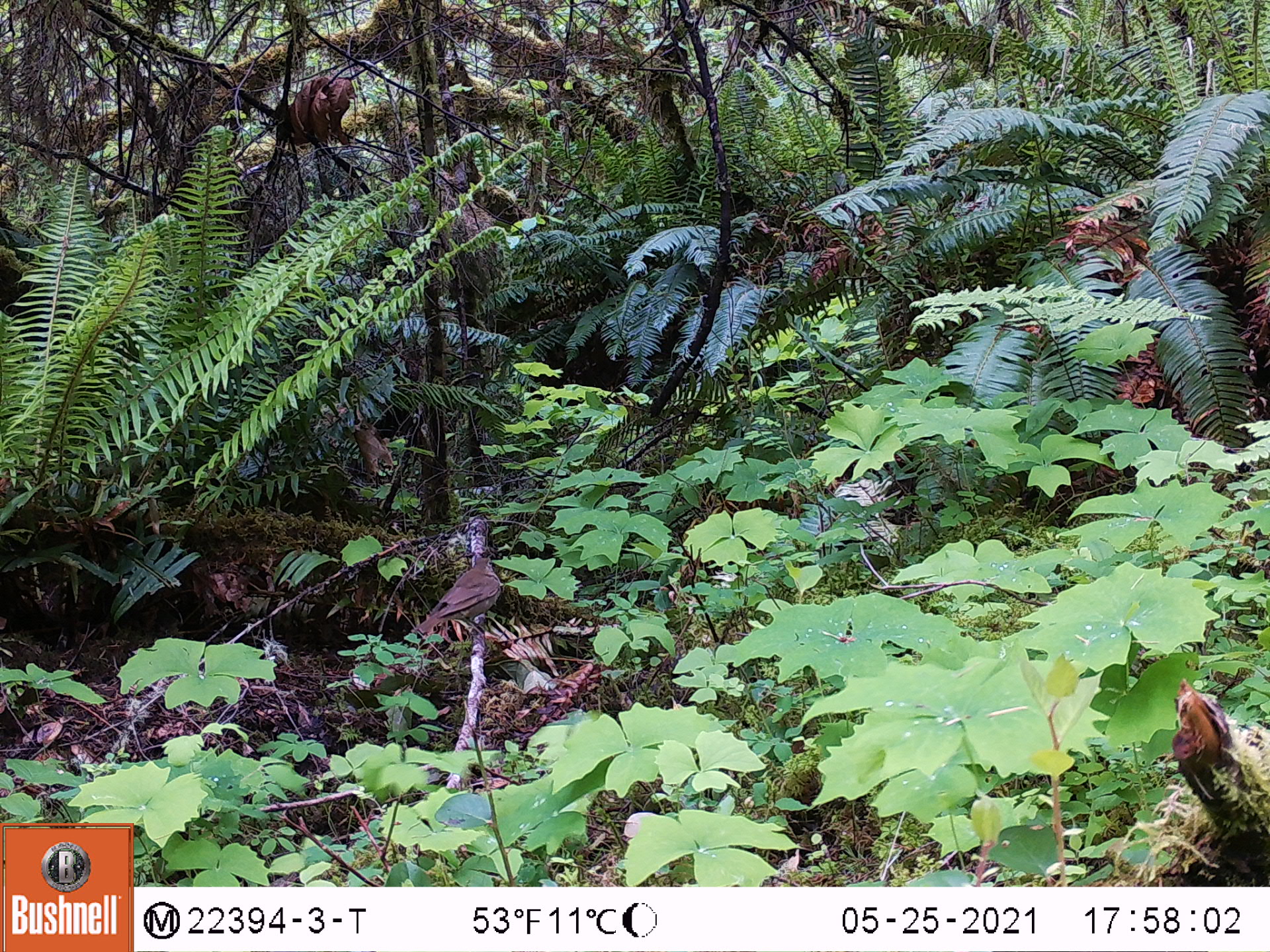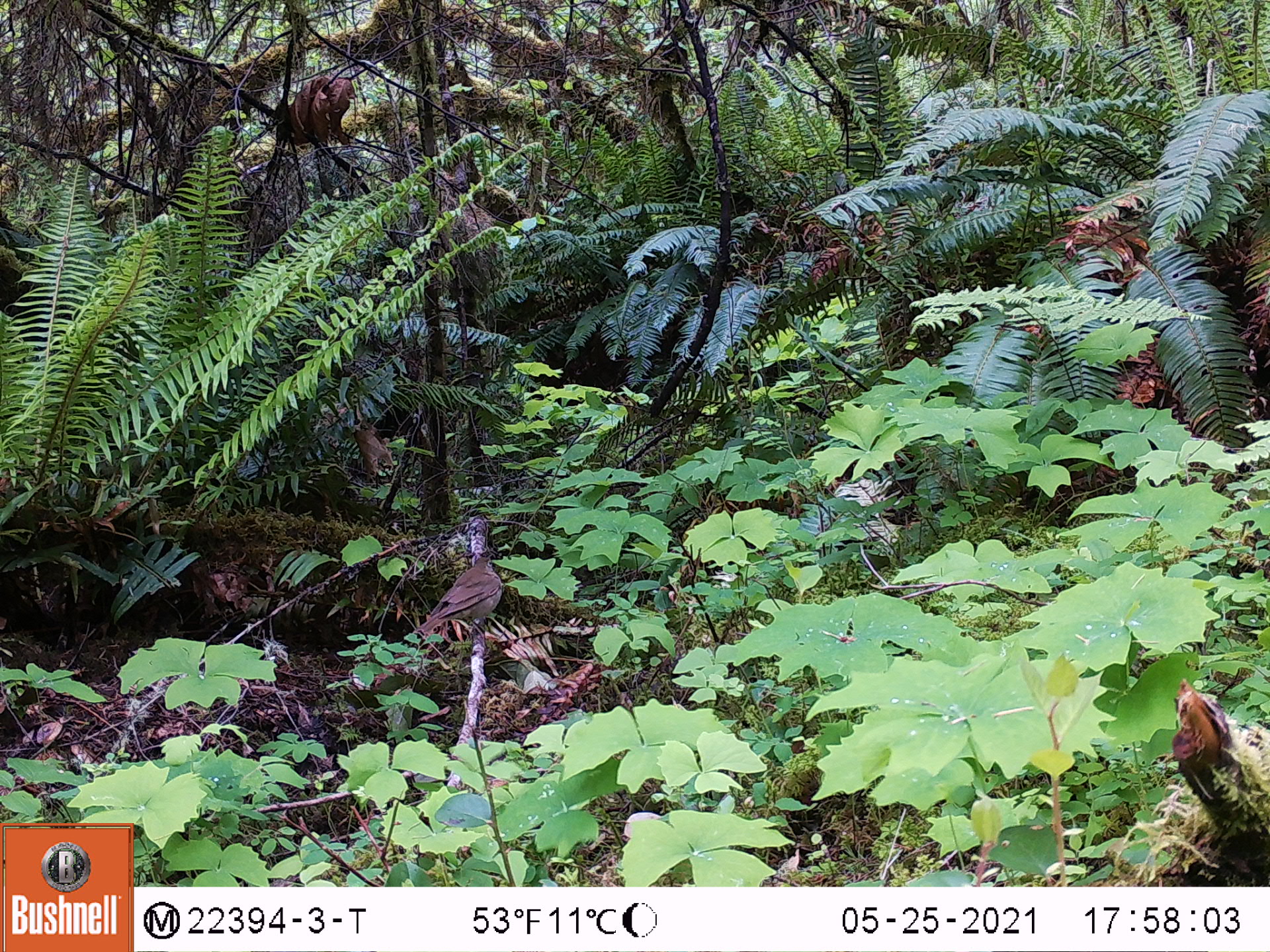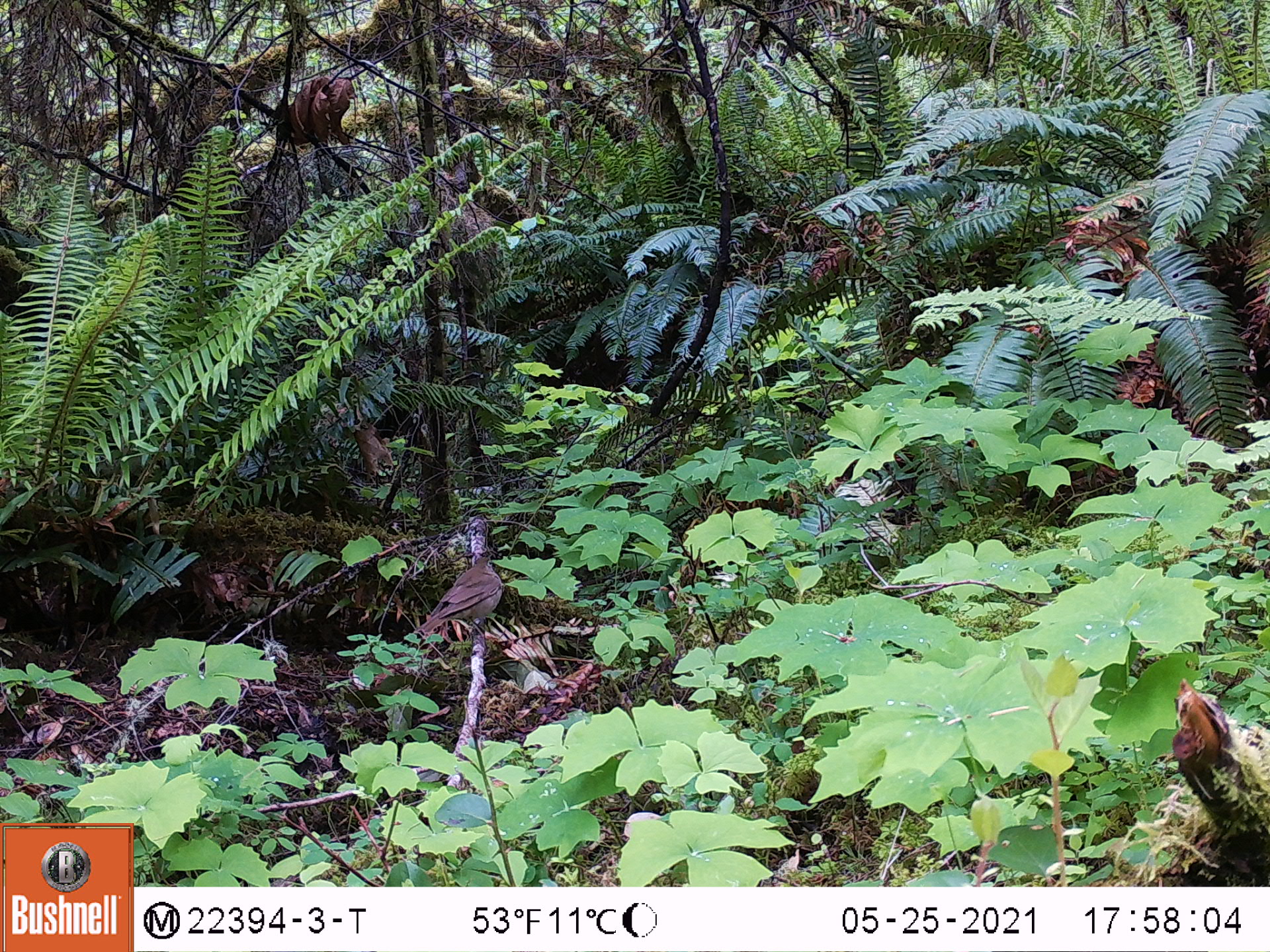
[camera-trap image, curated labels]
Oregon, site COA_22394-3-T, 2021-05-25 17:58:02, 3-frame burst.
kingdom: Animalia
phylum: Chordata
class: Aves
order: Passeriformes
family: Turdidae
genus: Catharus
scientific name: Catharus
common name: brown thrushes and nightingale-thrushes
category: catharus species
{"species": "catharus species (brown thrushes and nightingale-thrushes) (Catharus)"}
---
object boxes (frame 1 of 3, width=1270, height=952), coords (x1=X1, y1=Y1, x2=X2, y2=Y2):
catharus species: (x1=386, y1=537, x2=517, y2=670)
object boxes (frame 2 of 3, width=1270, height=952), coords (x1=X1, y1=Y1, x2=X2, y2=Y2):
catharus species: (x1=397, y1=540, x2=515, y2=662)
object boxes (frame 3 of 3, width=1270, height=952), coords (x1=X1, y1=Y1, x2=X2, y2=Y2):
catharus species: (x1=397, y1=534, x2=519, y2=666)